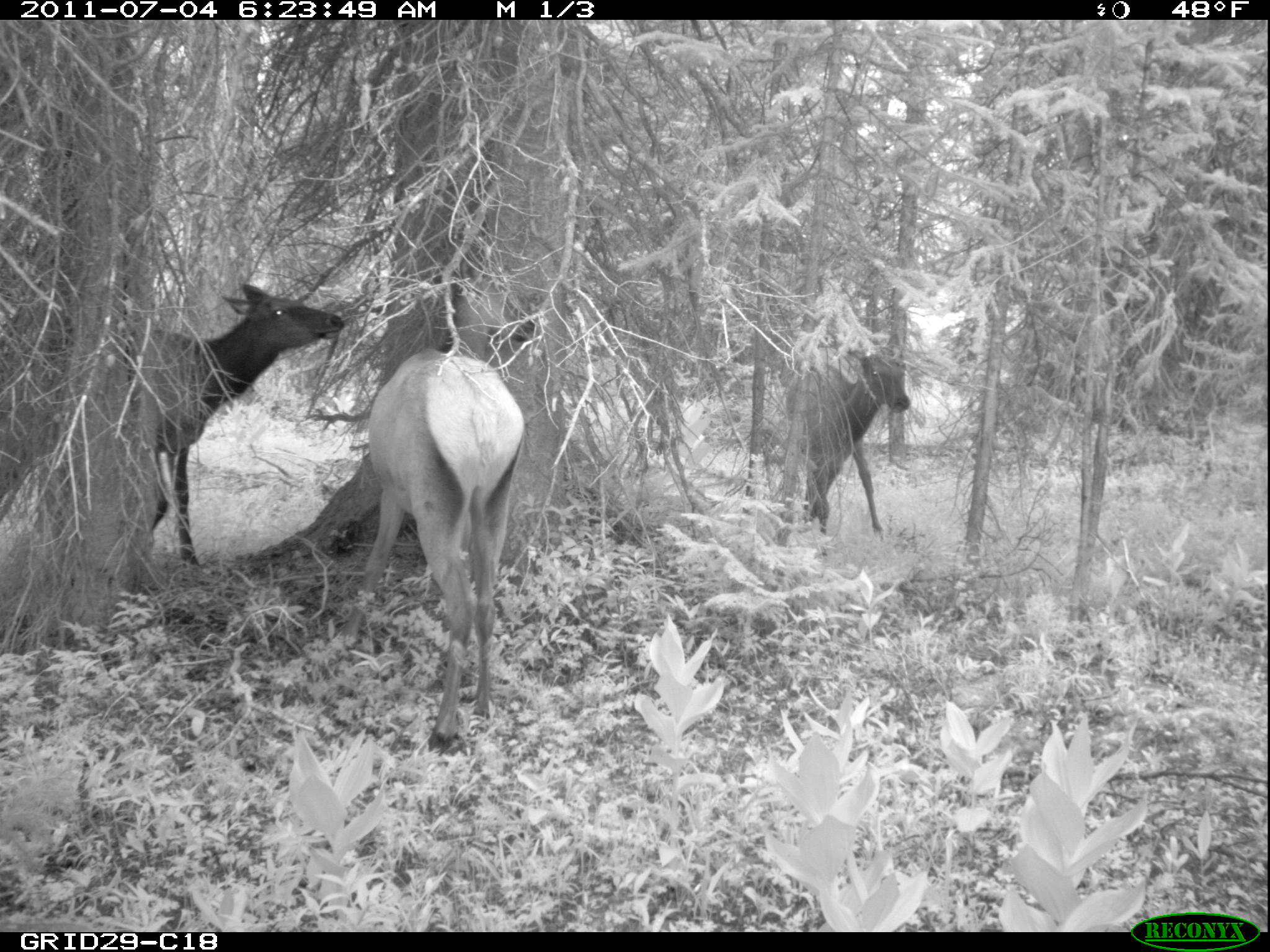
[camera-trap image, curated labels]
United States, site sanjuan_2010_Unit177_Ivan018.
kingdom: Animalia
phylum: Chordata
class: Mammalia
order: Artiodactyla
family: Cervidae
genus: Cervus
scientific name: Cervus elaphus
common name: red deer